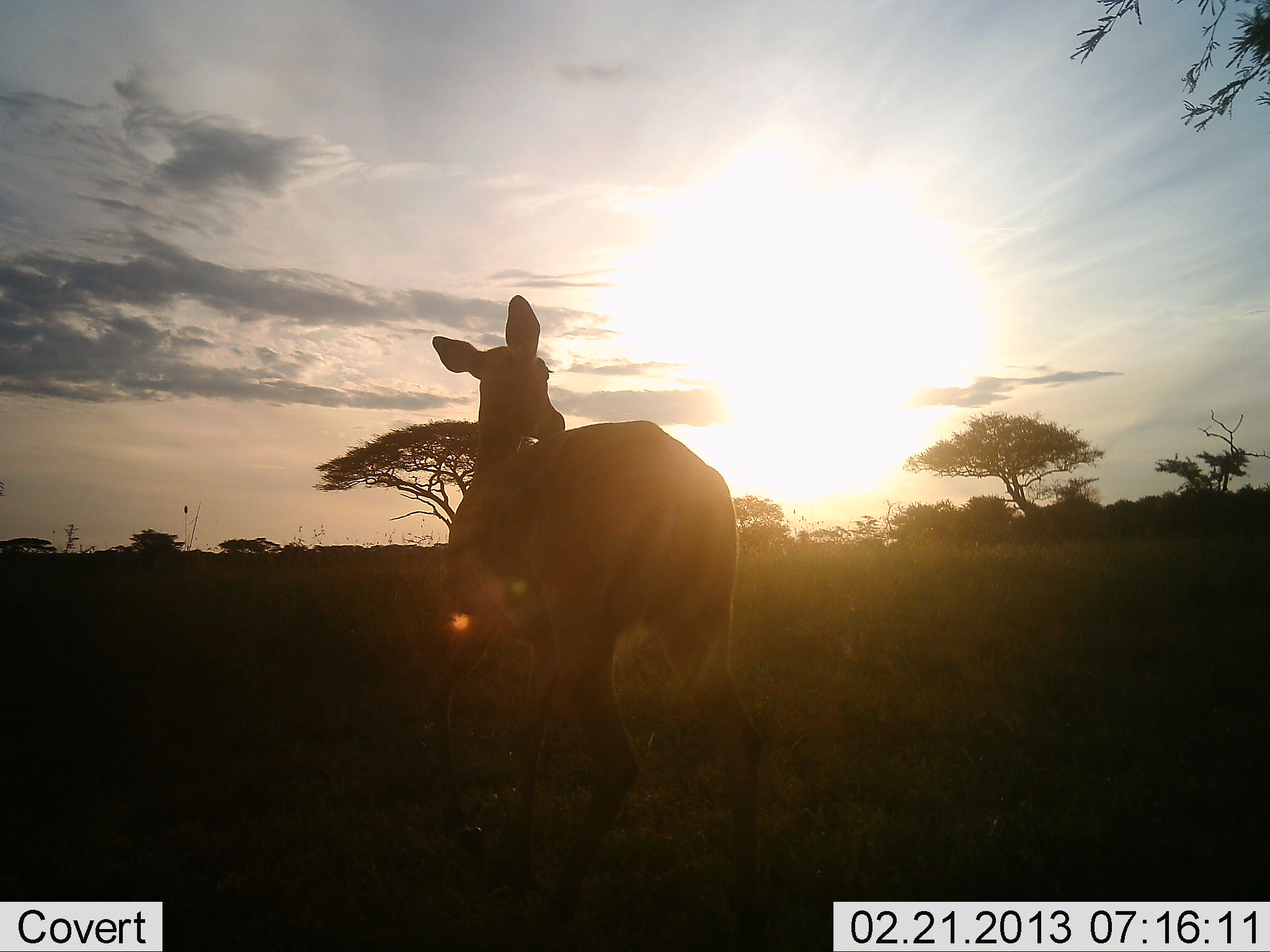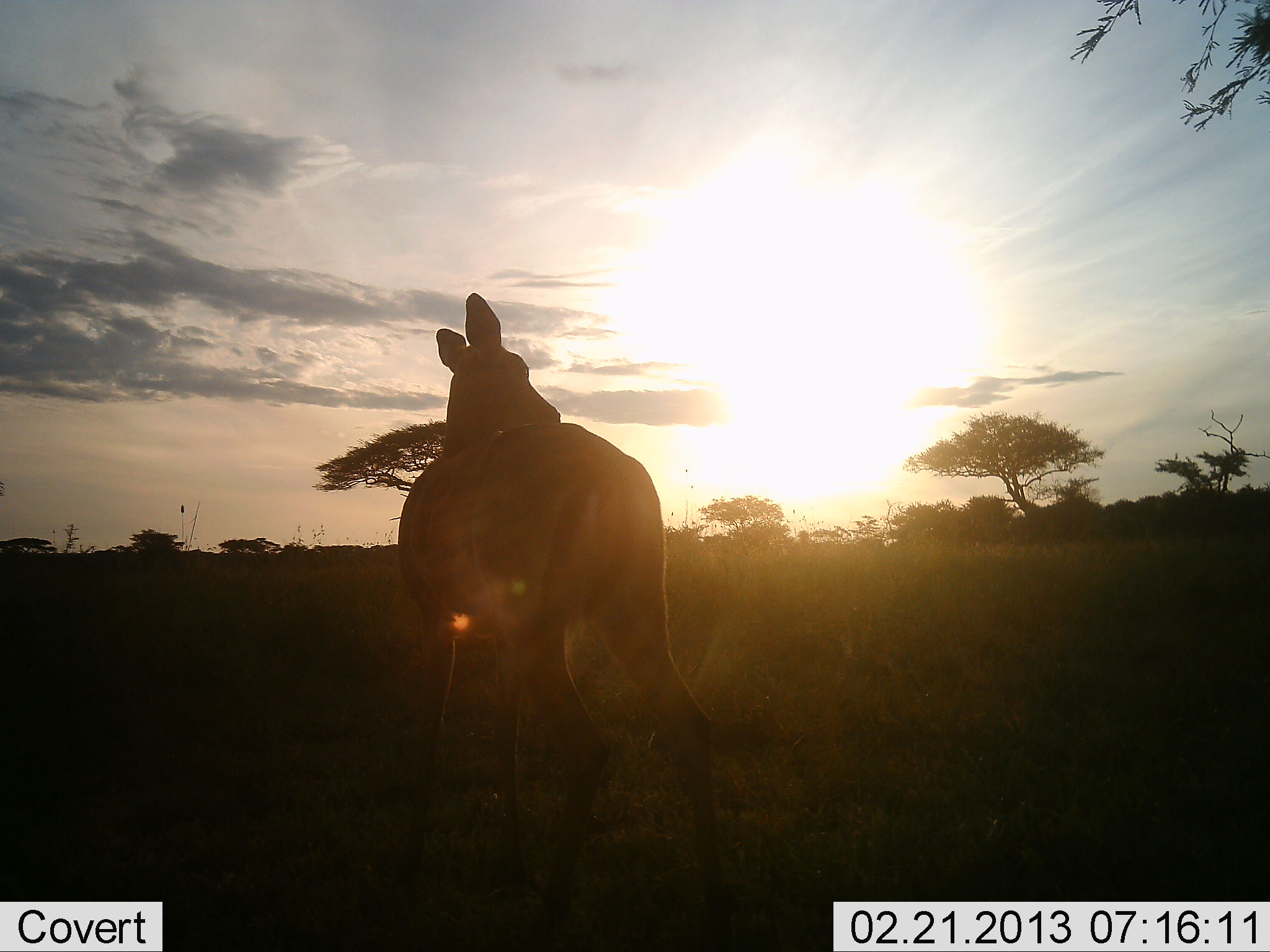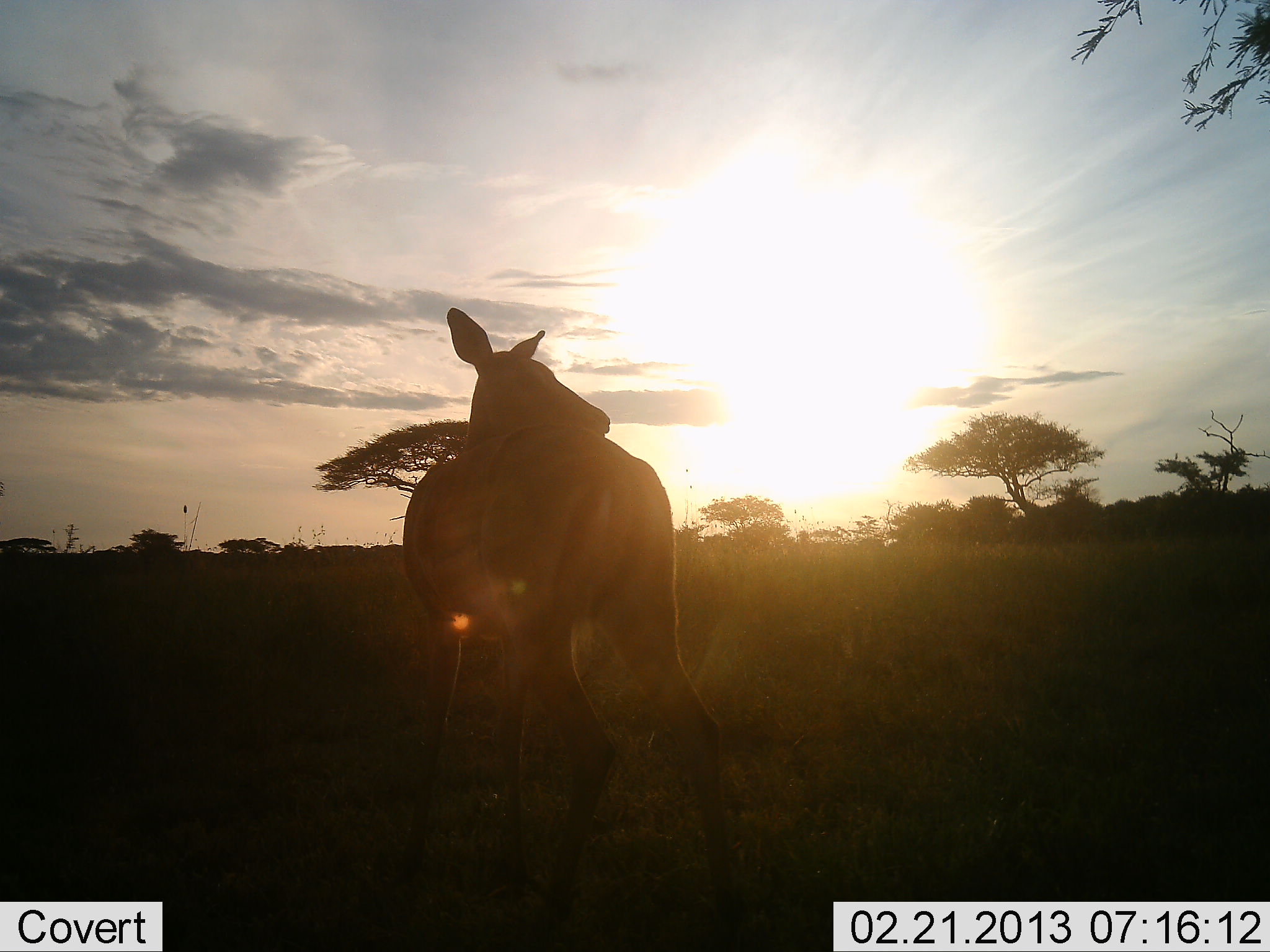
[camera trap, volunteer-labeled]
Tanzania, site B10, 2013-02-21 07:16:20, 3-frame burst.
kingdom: Animalia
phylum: Chordata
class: Mammalia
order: Artiodactyla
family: Bovidae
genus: Aepyceros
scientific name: Aepyceros melampus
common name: impala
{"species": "impala (Aepyceros melampus)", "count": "1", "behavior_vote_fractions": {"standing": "100%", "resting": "0%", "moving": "12%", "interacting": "0%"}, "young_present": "0%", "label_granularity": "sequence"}